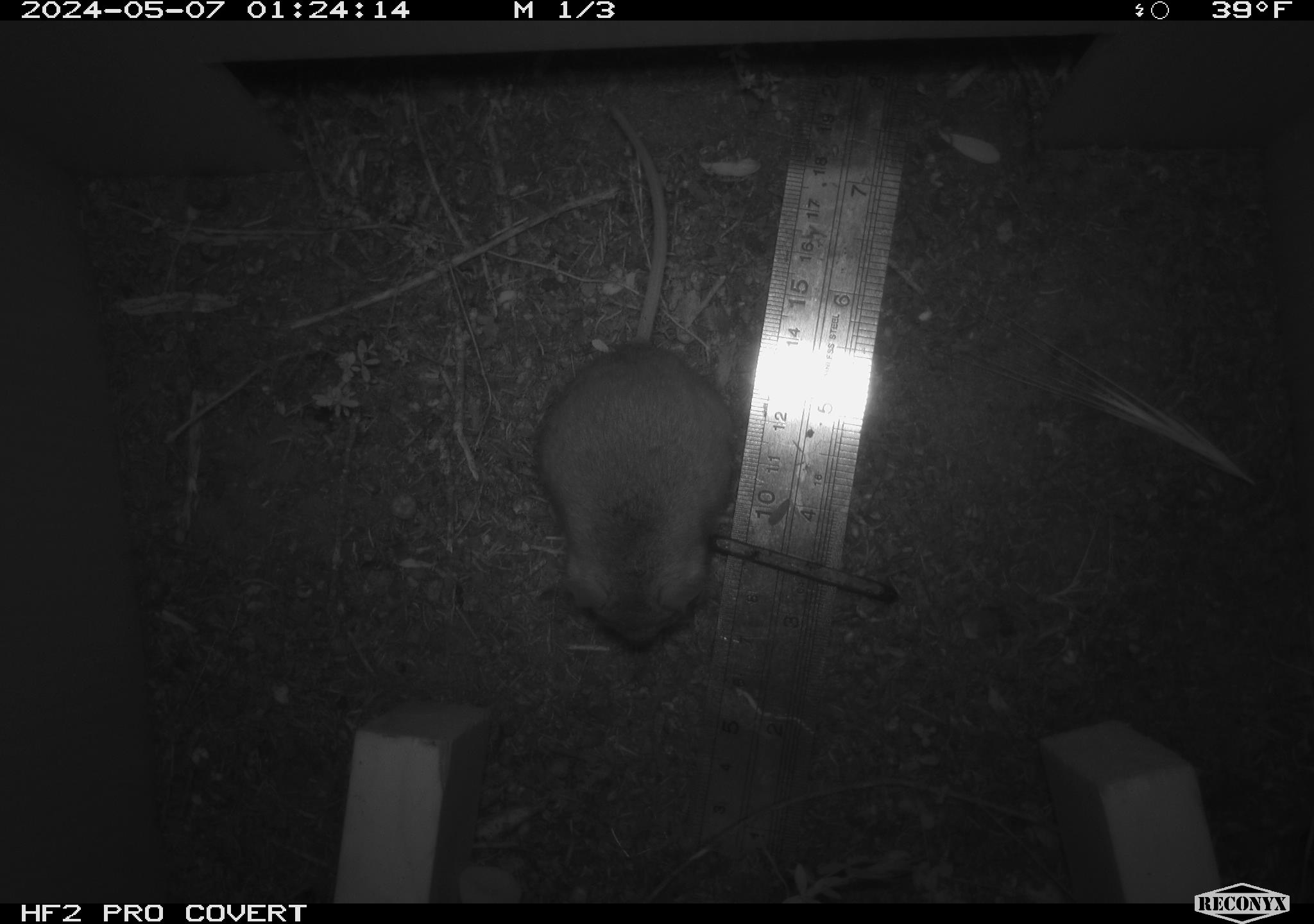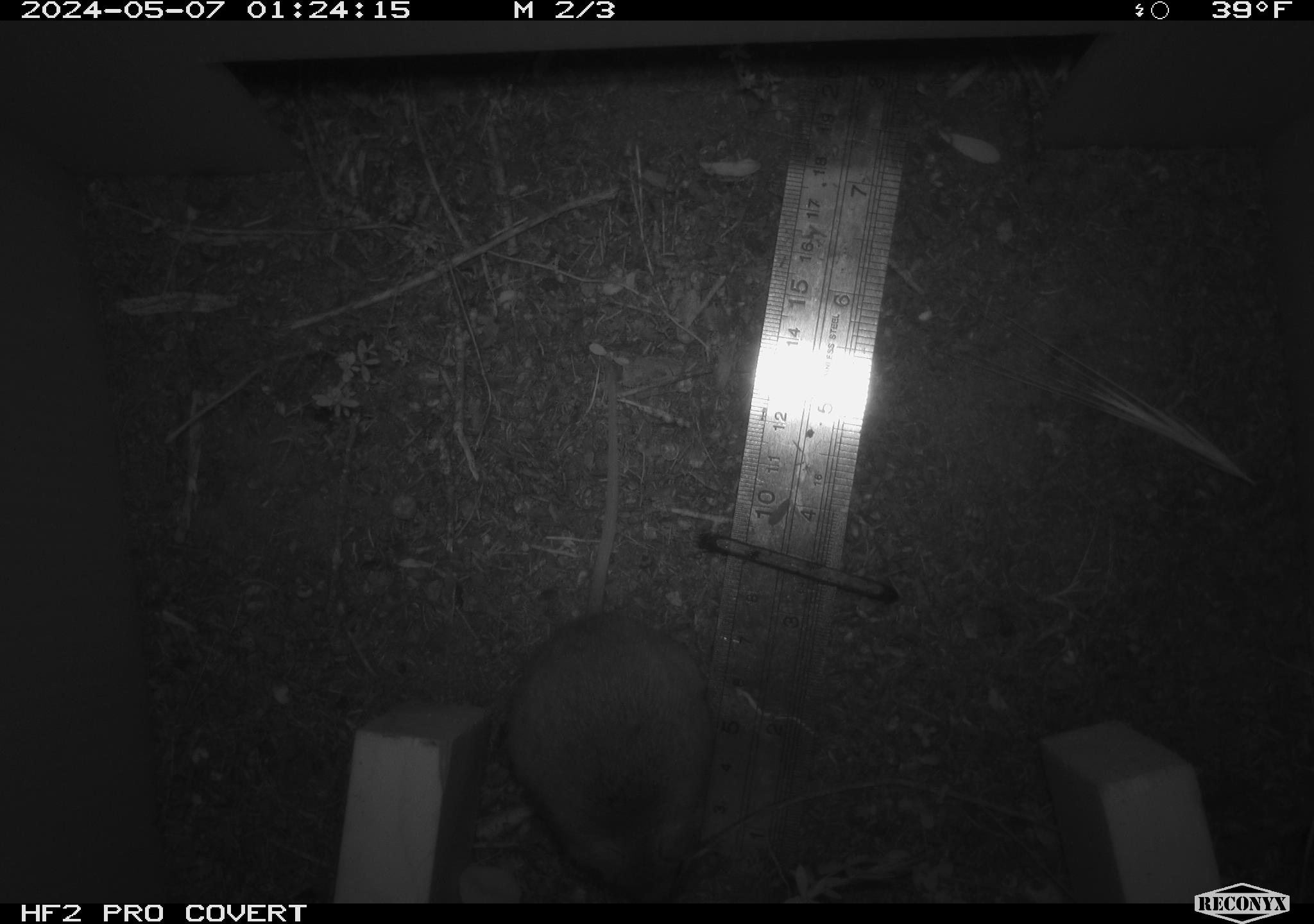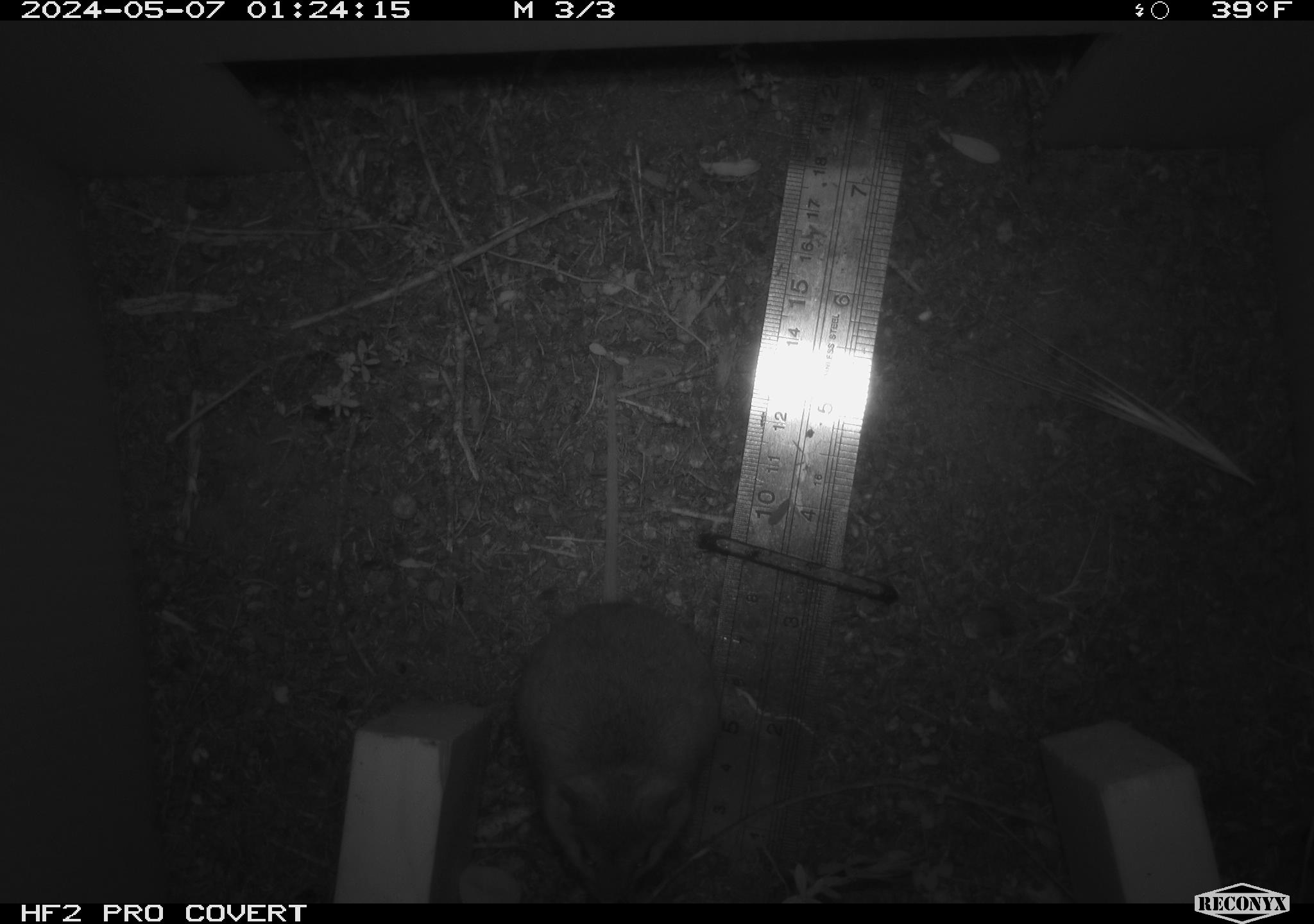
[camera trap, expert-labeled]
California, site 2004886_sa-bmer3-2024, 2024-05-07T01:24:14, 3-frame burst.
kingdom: Animalia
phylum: Chordata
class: Mammalia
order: Rodentia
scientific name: Rodentia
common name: mouse species